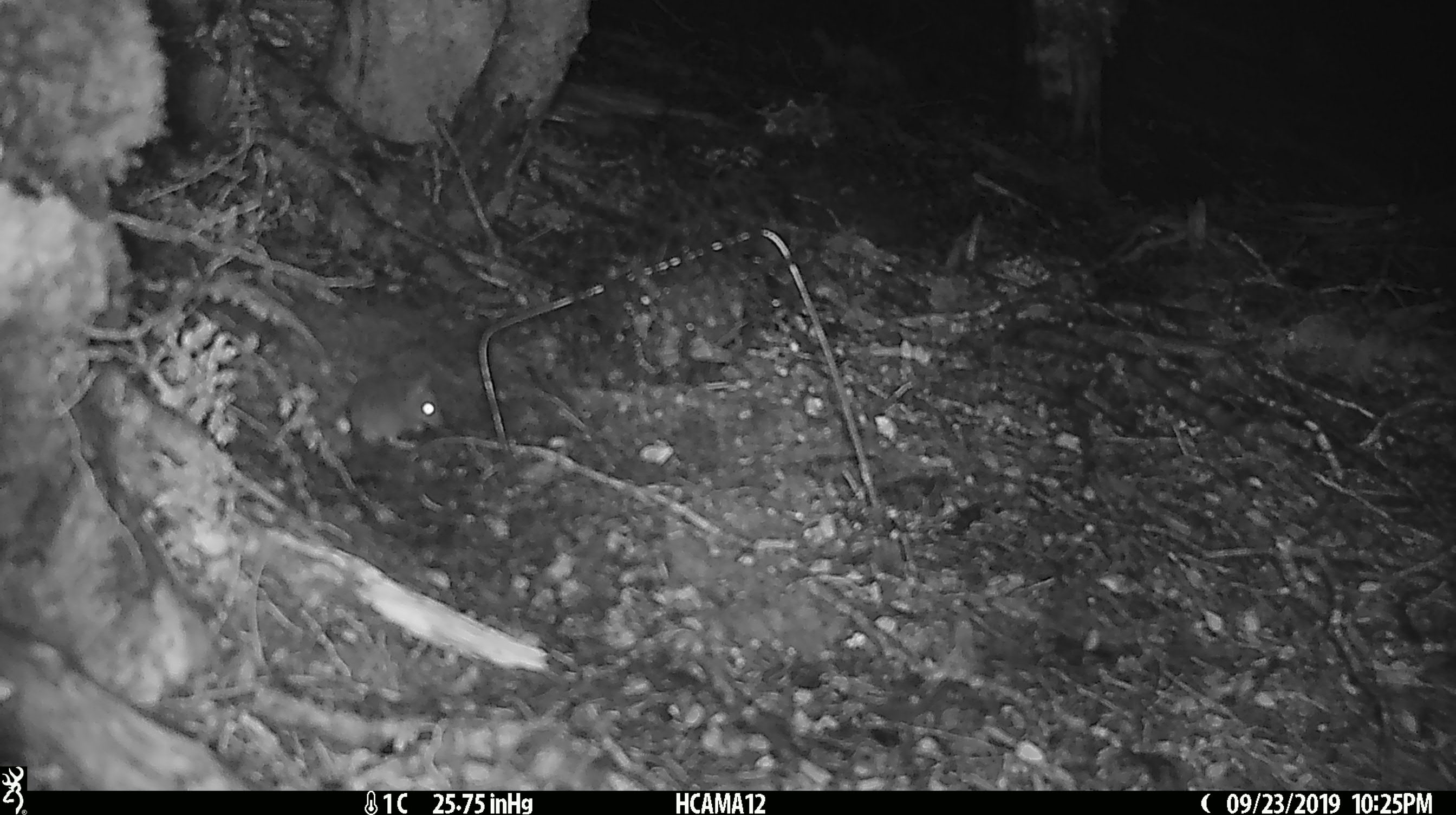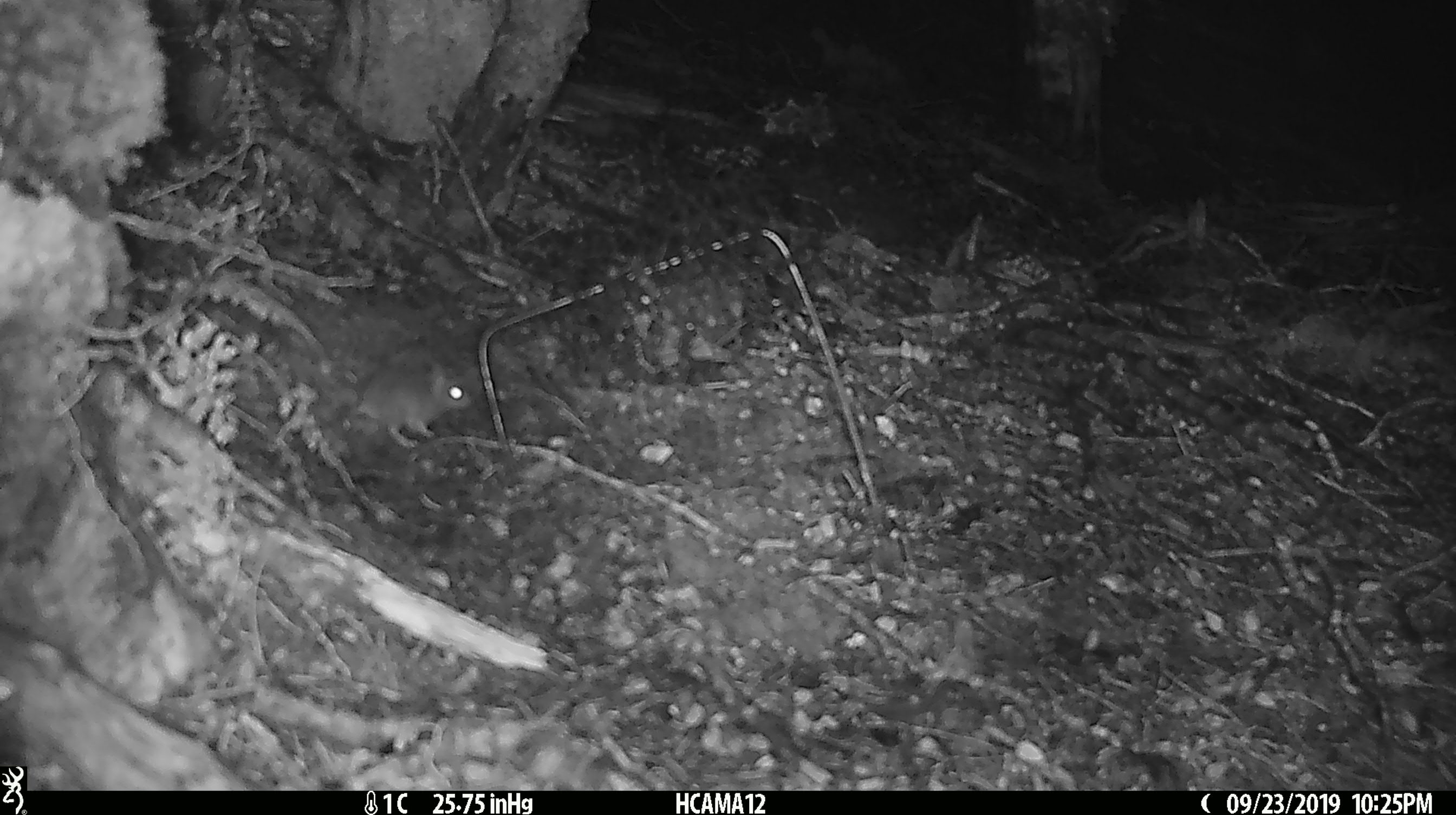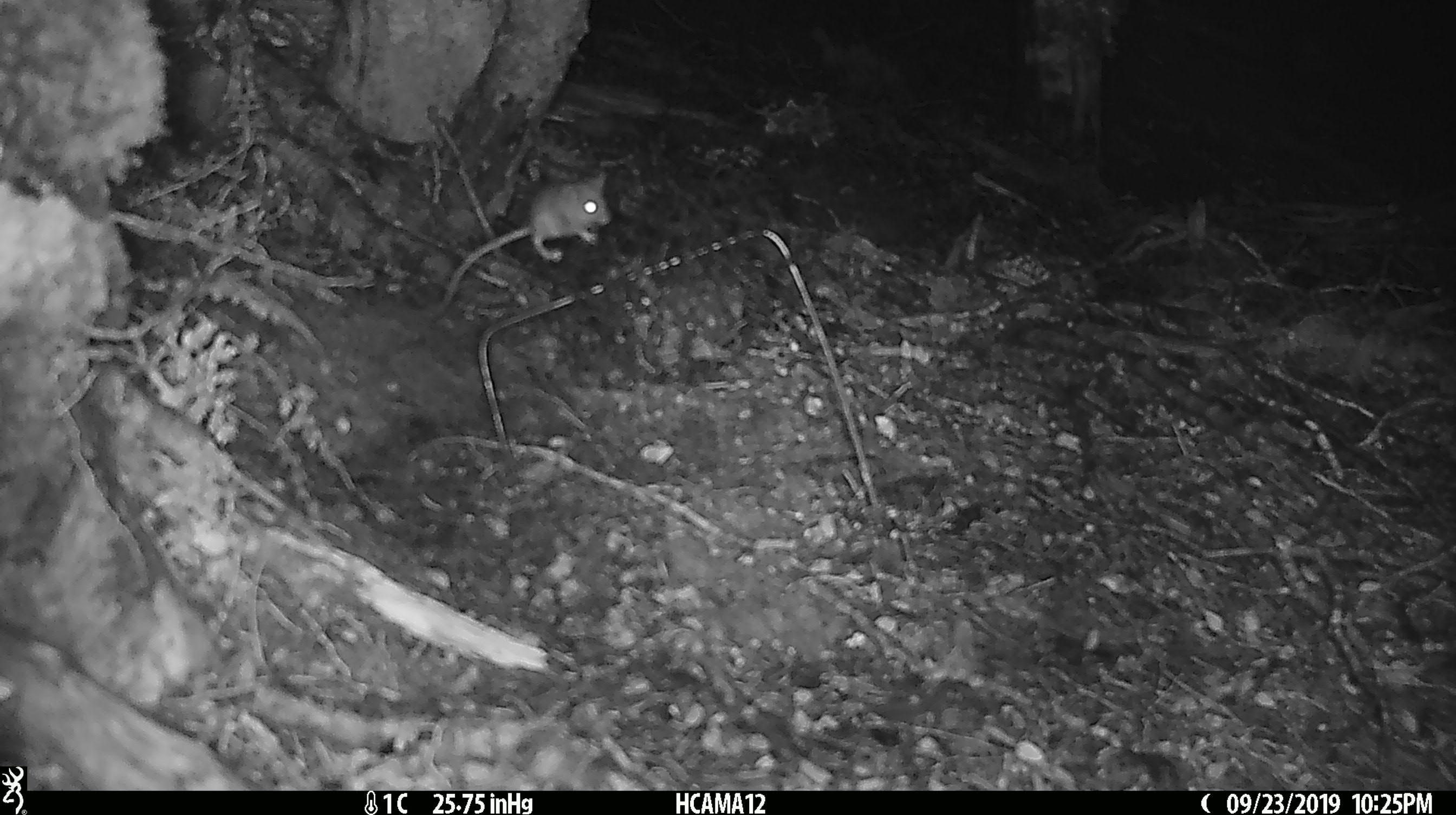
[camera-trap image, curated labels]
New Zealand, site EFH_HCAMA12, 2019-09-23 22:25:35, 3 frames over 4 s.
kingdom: Animalia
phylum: Chordata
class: Mammalia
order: Rodentia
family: Muridae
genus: Mus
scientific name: Mus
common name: mouse